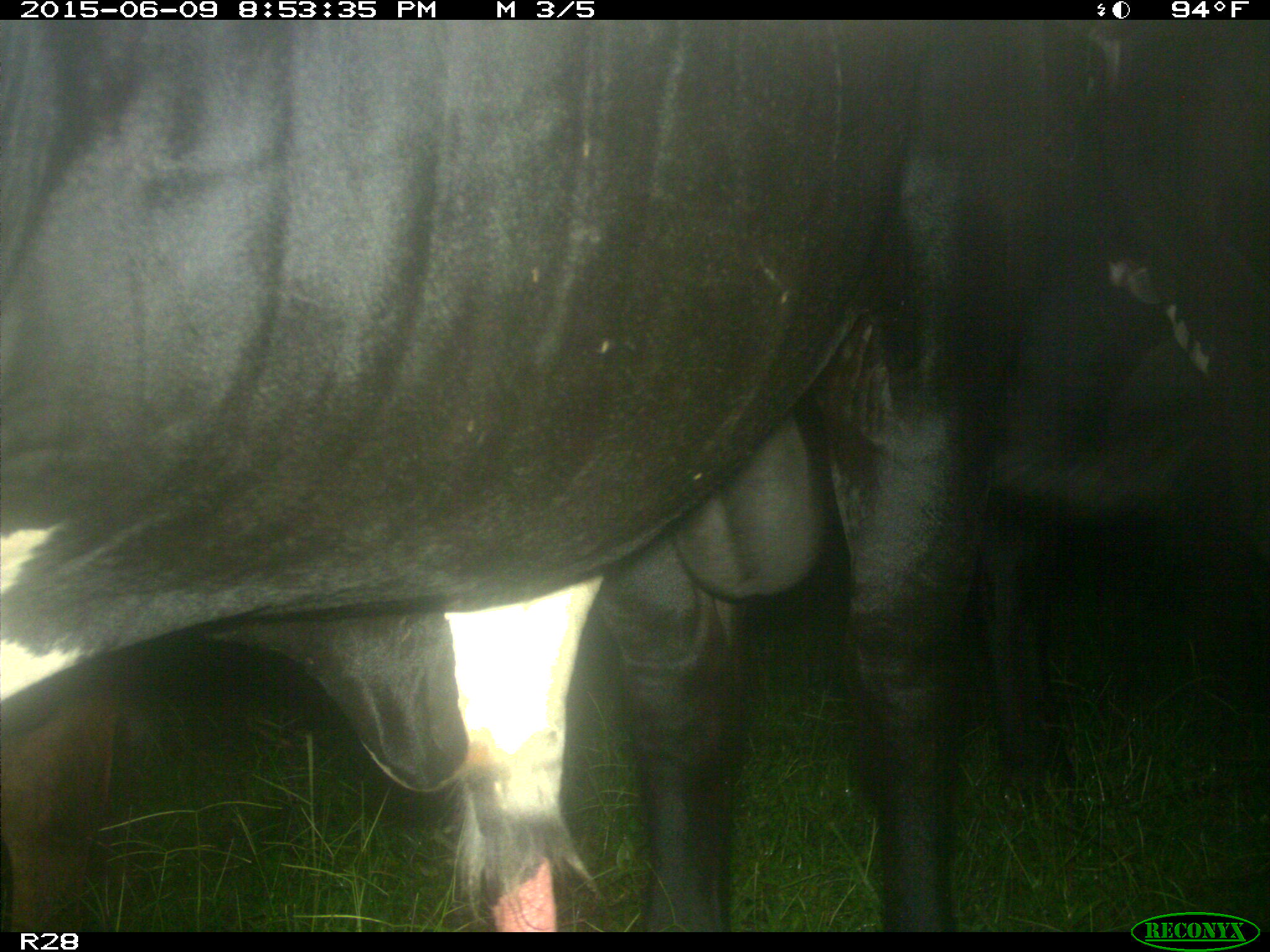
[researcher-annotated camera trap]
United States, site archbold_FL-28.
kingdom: Animalia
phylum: Chordata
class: Mammalia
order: Artiodactyla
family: Bovidae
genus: Bos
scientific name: Bos taurus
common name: domestic cow